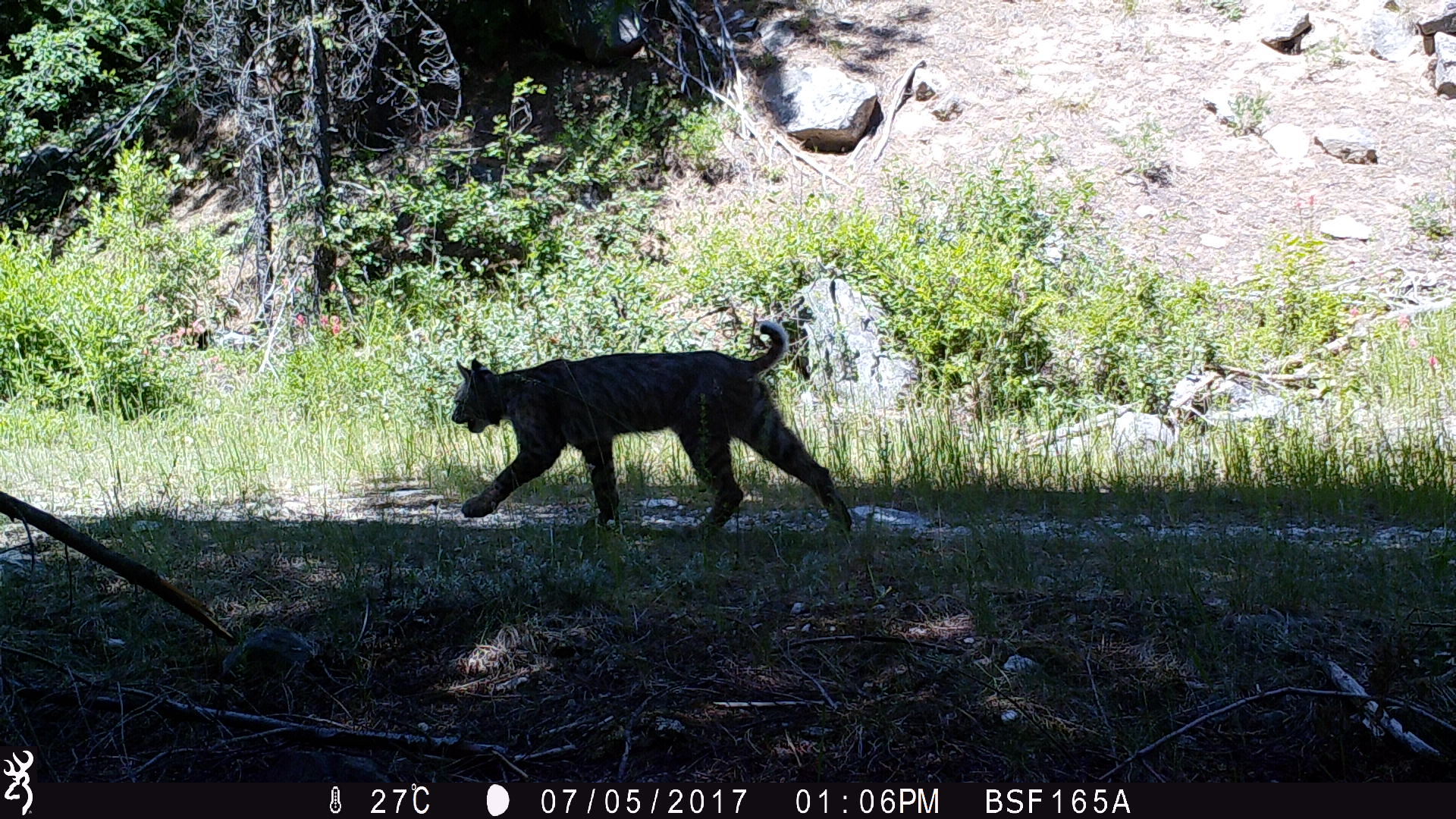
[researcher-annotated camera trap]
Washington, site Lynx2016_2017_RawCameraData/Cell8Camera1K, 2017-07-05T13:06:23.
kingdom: Animalia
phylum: Chordata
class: Mammalia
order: Carnivora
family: Felidae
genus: Lynx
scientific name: Lynx rufus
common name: bobcat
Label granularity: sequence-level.